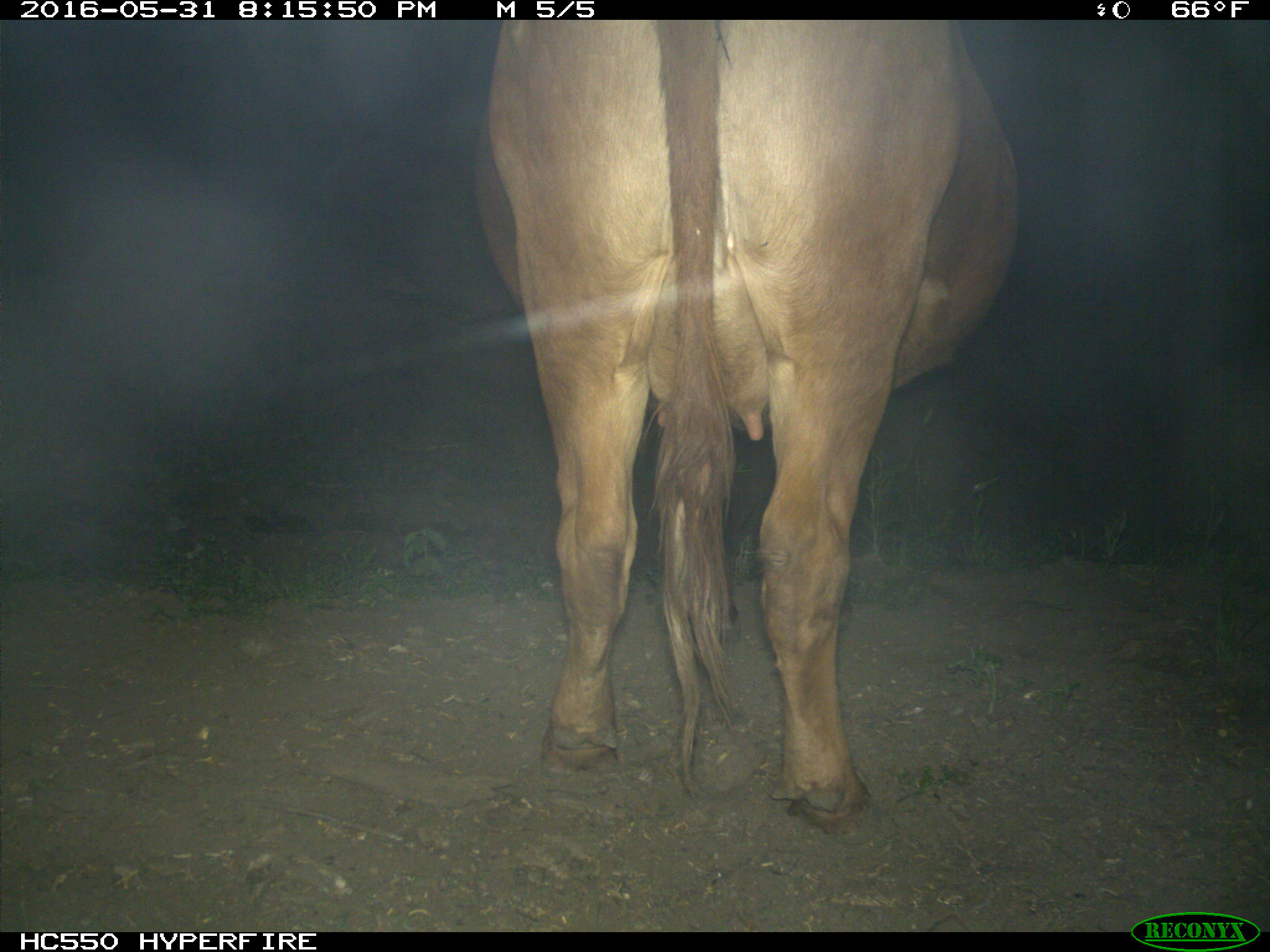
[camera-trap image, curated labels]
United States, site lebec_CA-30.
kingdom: Animalia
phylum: Chordata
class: Mammalia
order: Artiodactyla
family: Bovidae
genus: Bos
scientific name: Bos taurus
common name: domestic cow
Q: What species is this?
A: Bos taurus (domestic cow).